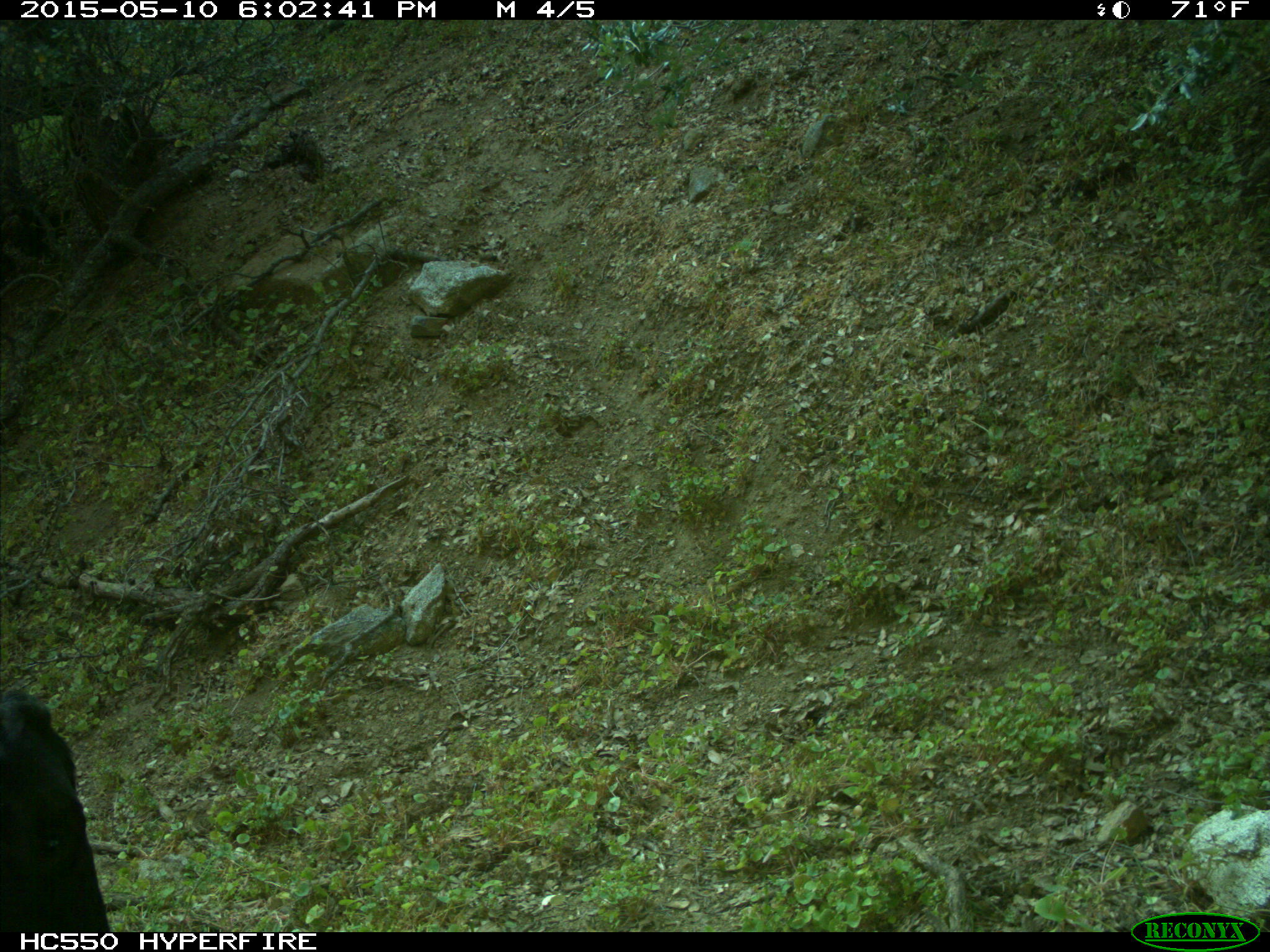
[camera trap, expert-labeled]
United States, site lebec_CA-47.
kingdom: Animalia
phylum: Chordata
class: Mammalia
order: Artiodactyla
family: Bovidae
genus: Bos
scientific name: Bos taurus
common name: domestic cow